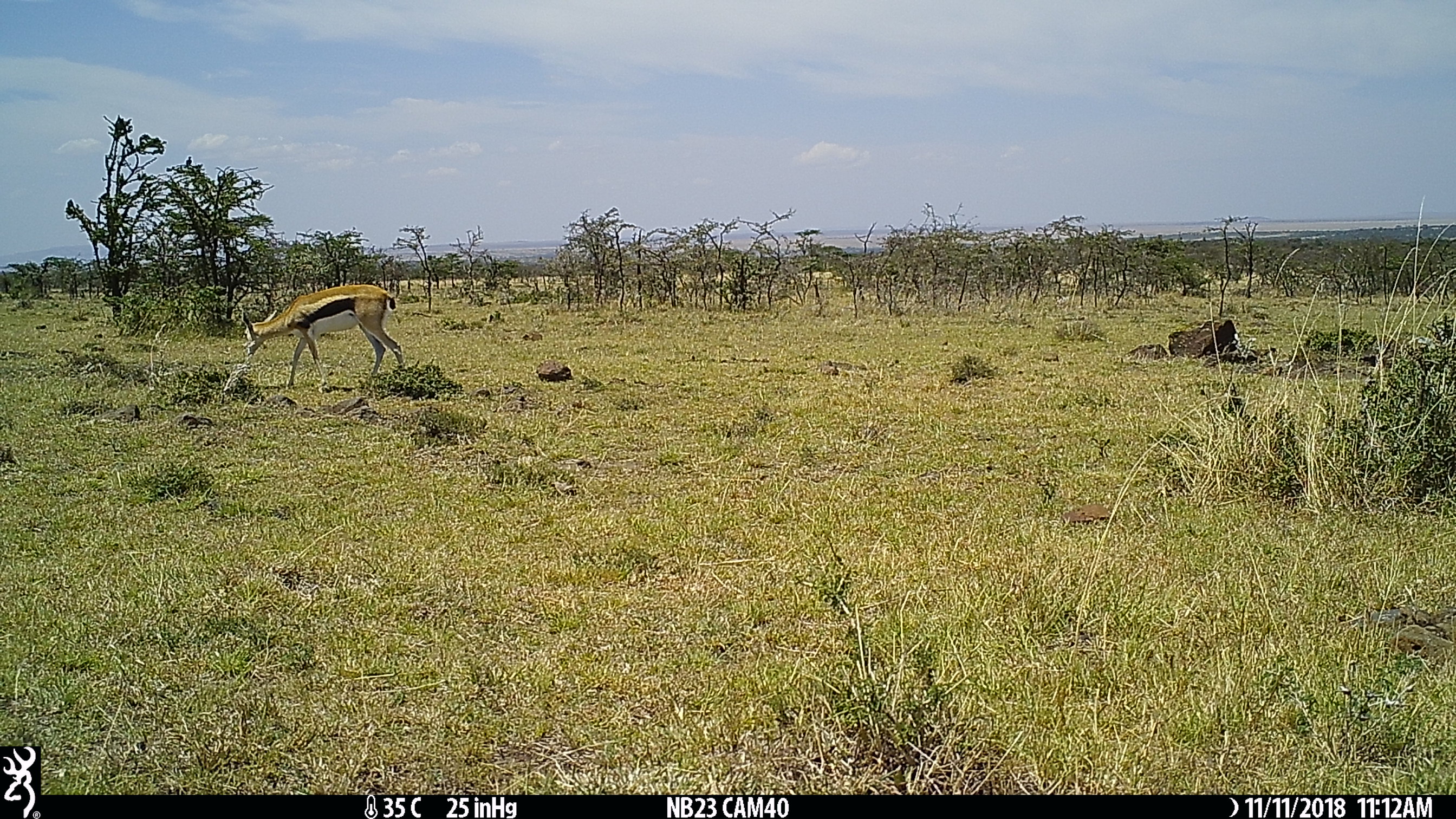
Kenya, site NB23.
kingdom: Animalia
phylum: Chordata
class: Mammalia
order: Artiodactyla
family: Bovidae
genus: Eudorcas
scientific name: Eudorcas thomsonii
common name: thomon's gazelle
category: gazelle thomsons